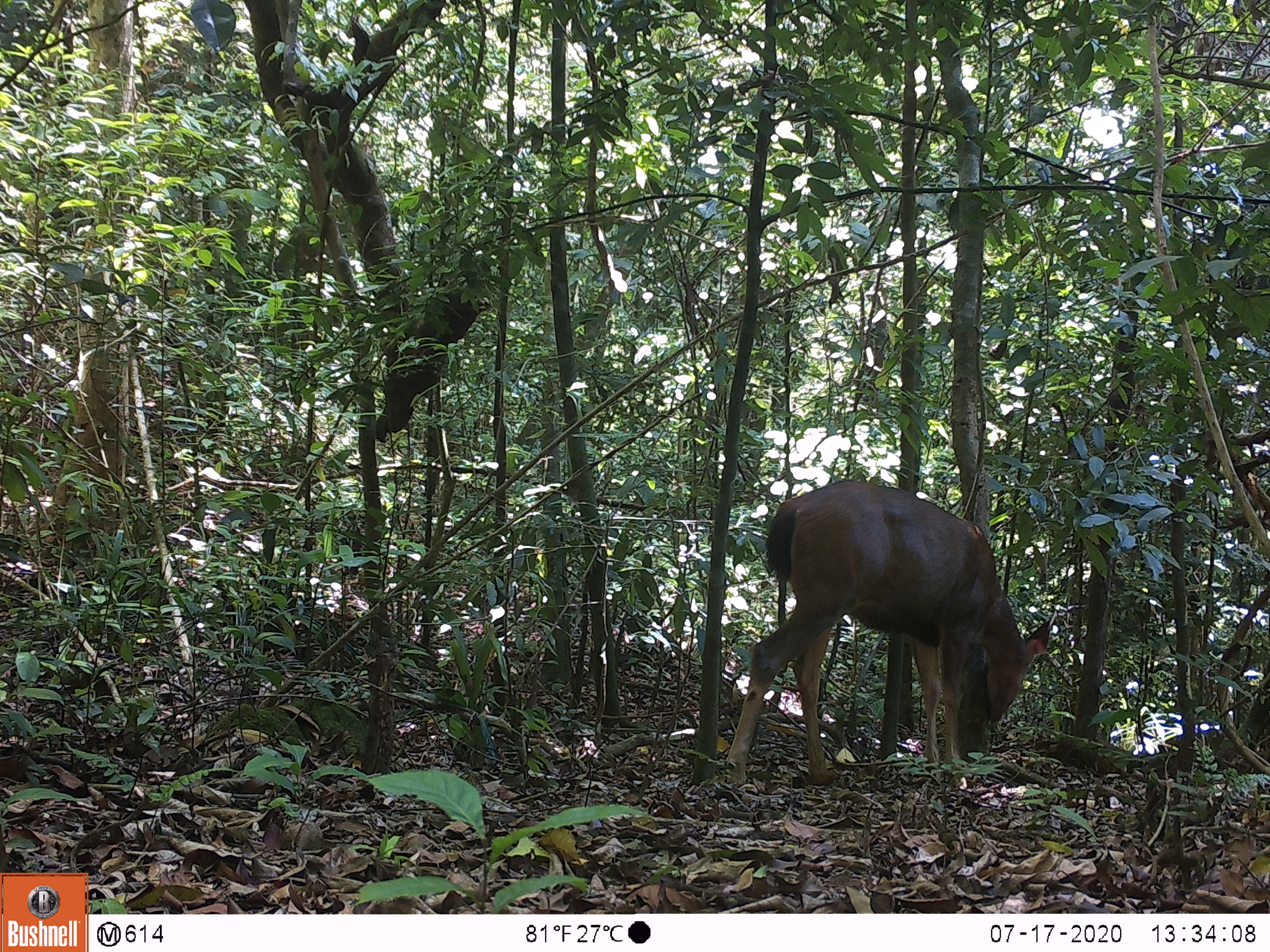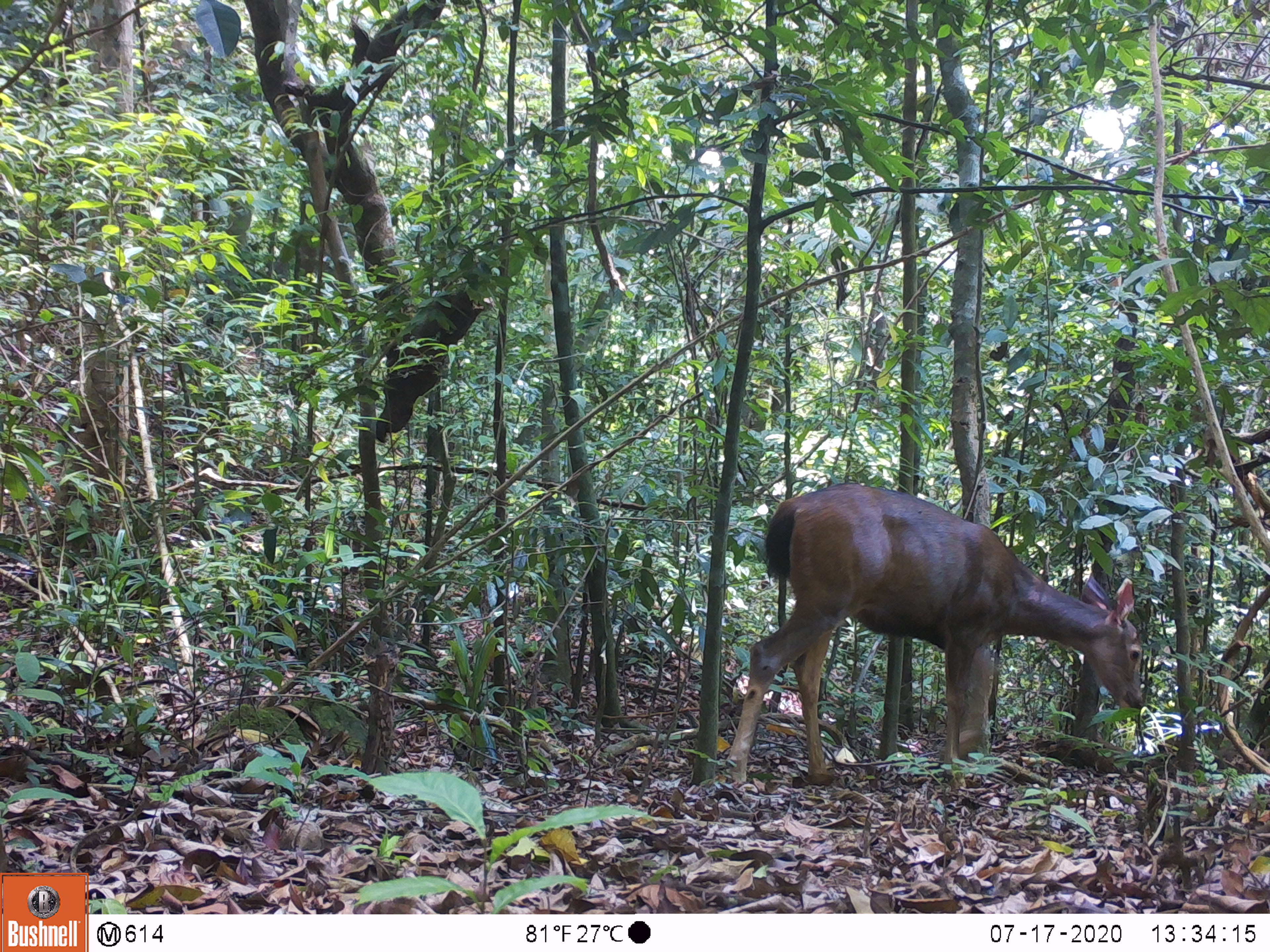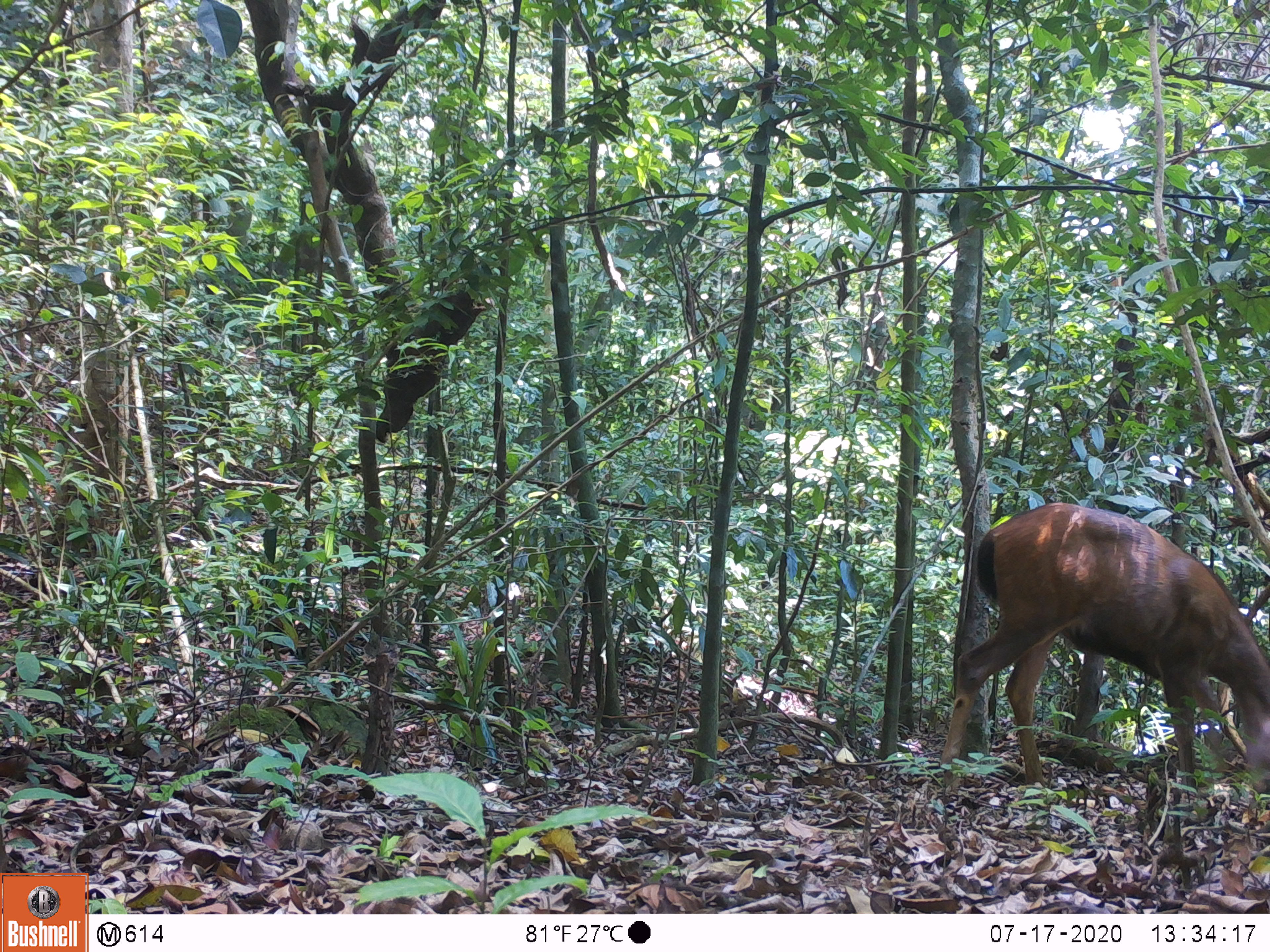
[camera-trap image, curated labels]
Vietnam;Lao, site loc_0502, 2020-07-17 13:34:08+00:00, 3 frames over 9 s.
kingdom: Animalia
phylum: Chordata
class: Mammalia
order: Artiodactyla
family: Cervidae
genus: Rusa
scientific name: Rusa unicolor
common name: sambar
Sambar (Rusa unicolor). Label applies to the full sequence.